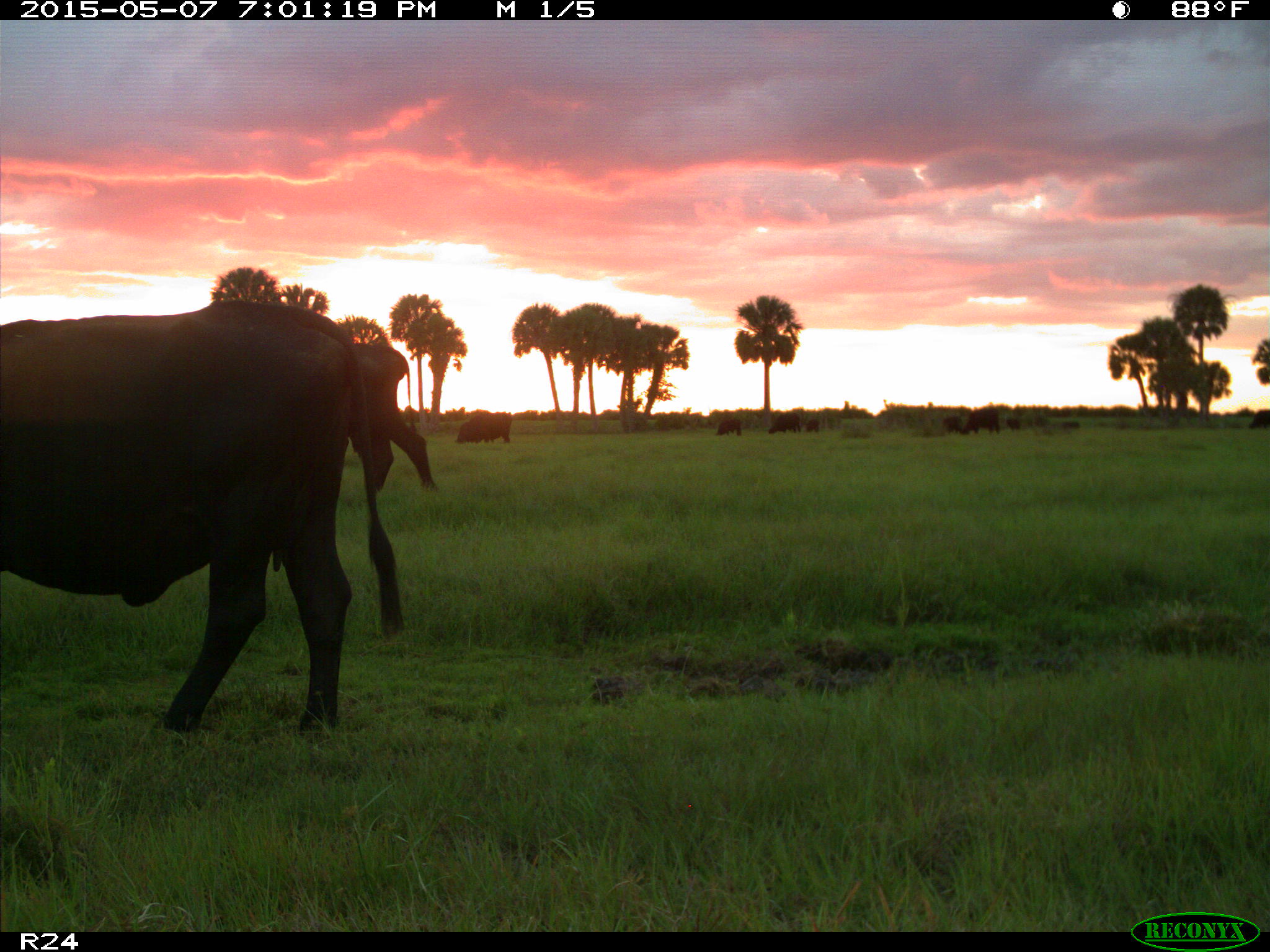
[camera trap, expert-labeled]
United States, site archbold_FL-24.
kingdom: Animalia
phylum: Chordata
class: Mammalia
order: Artiodactyla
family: Bovidae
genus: Bos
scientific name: Bos taurus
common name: domestic cow